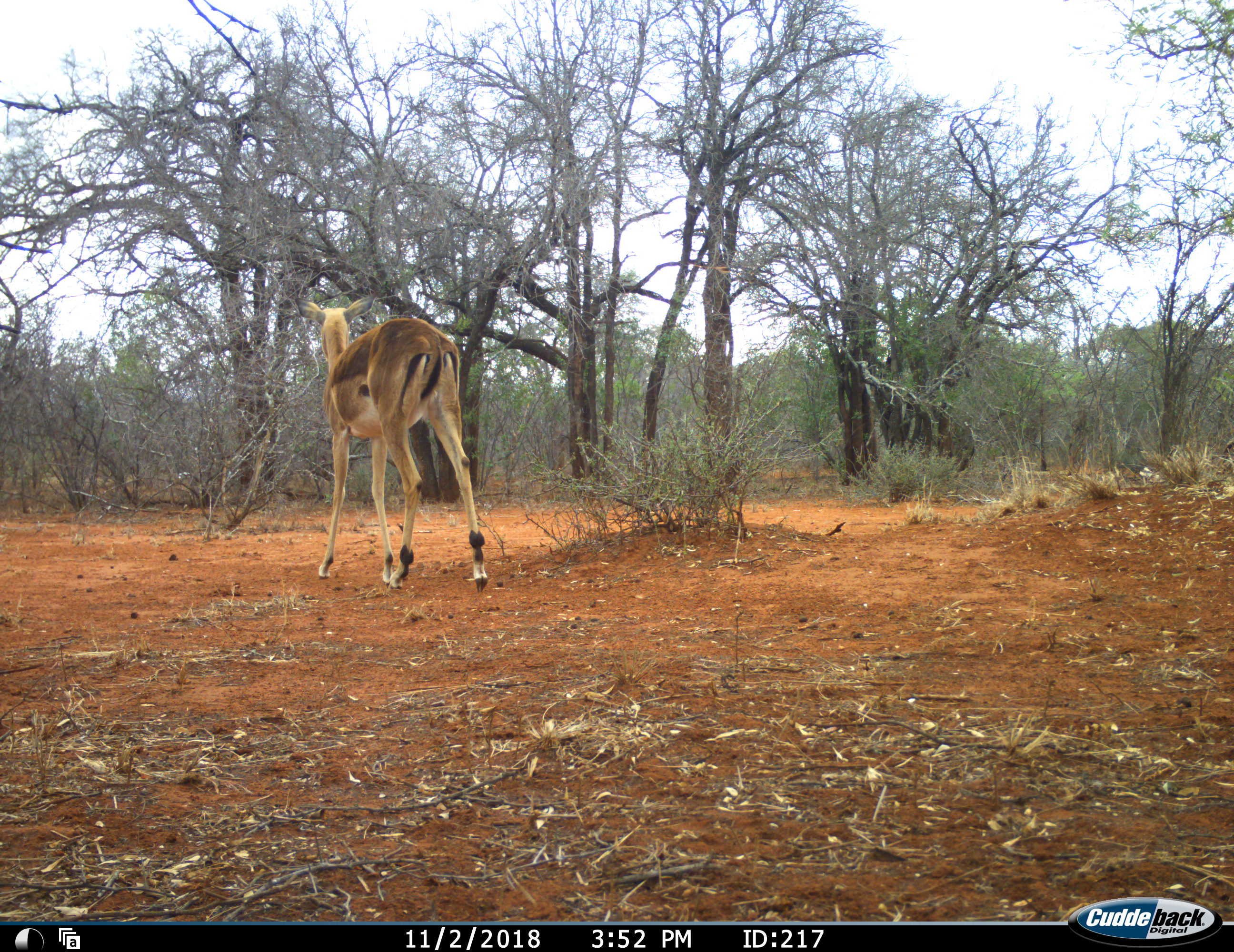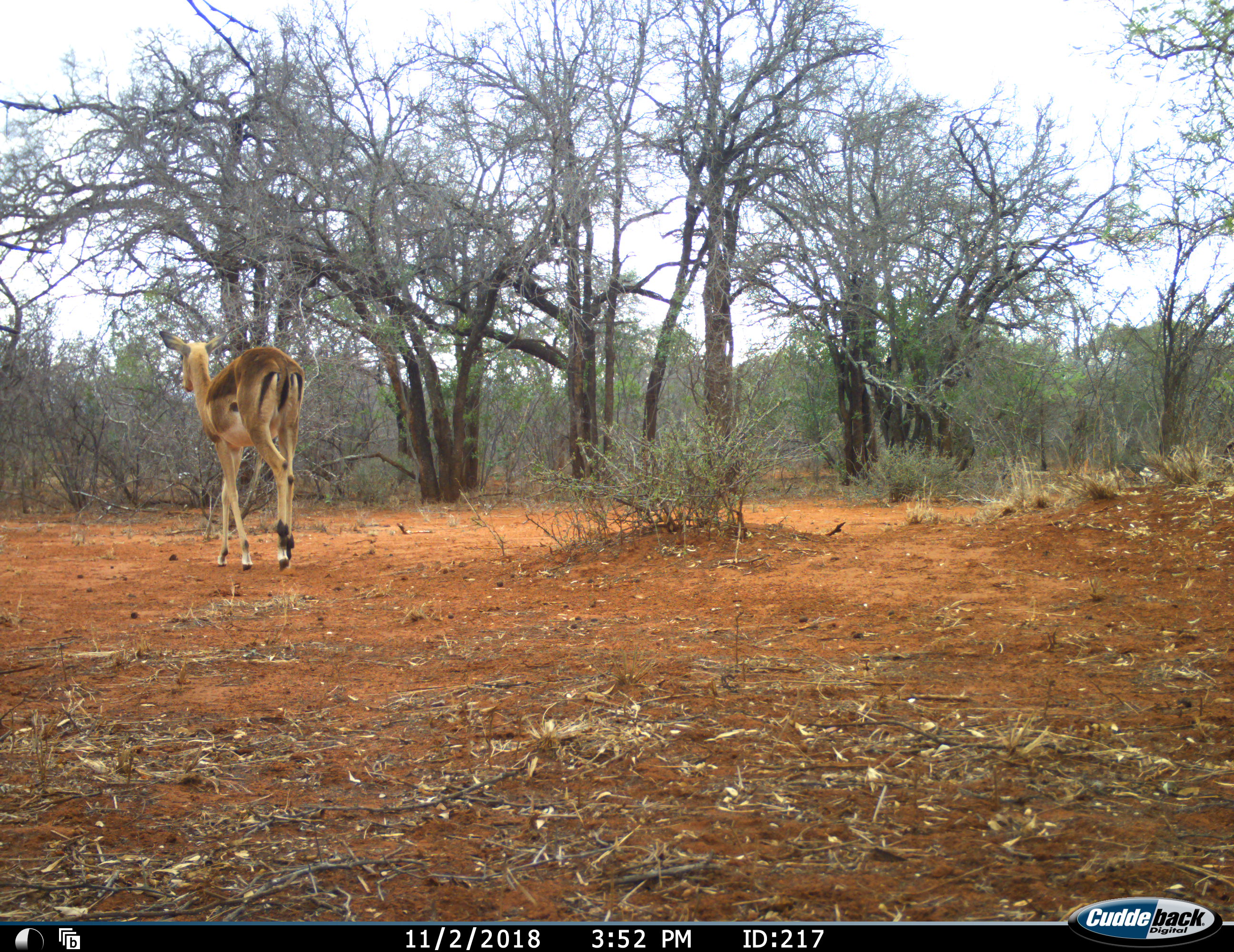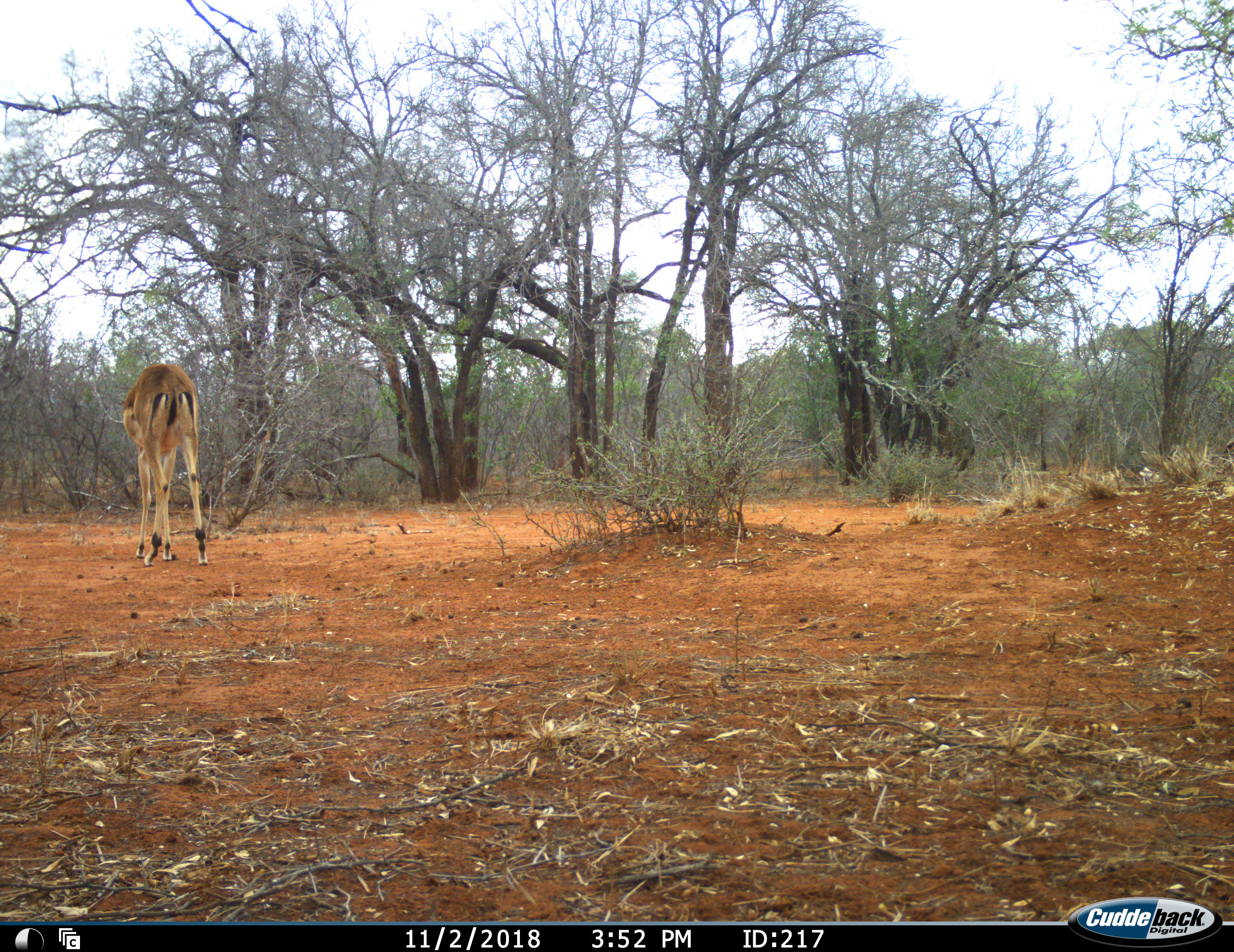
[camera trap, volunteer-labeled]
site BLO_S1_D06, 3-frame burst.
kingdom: Animalia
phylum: Chordata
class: Mammalia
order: Artiodactyla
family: Bovidae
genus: Aepyceros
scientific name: Aepyceros melampus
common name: impala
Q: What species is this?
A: Impala (Aepyceros melampus).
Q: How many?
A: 1.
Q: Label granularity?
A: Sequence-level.